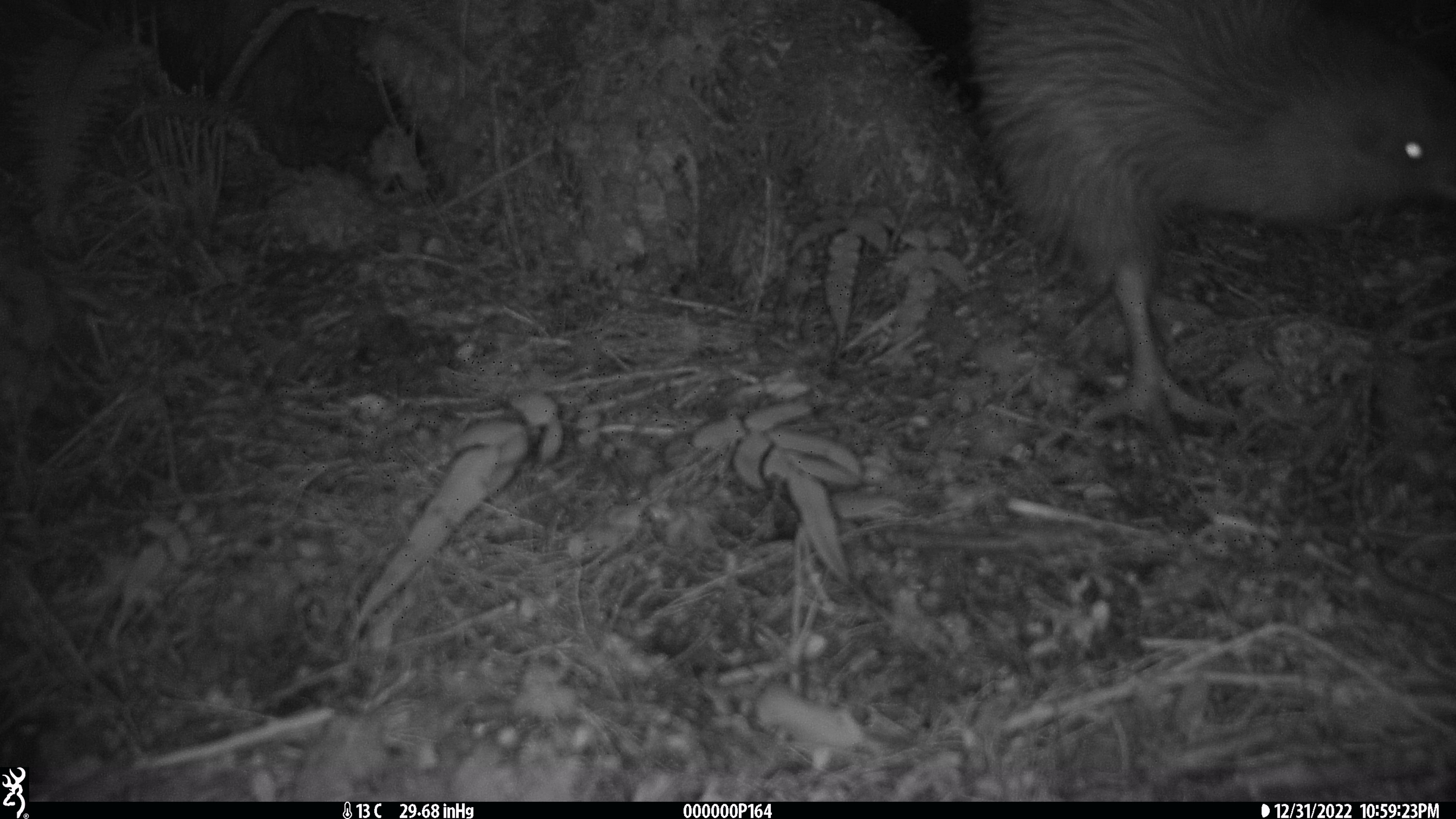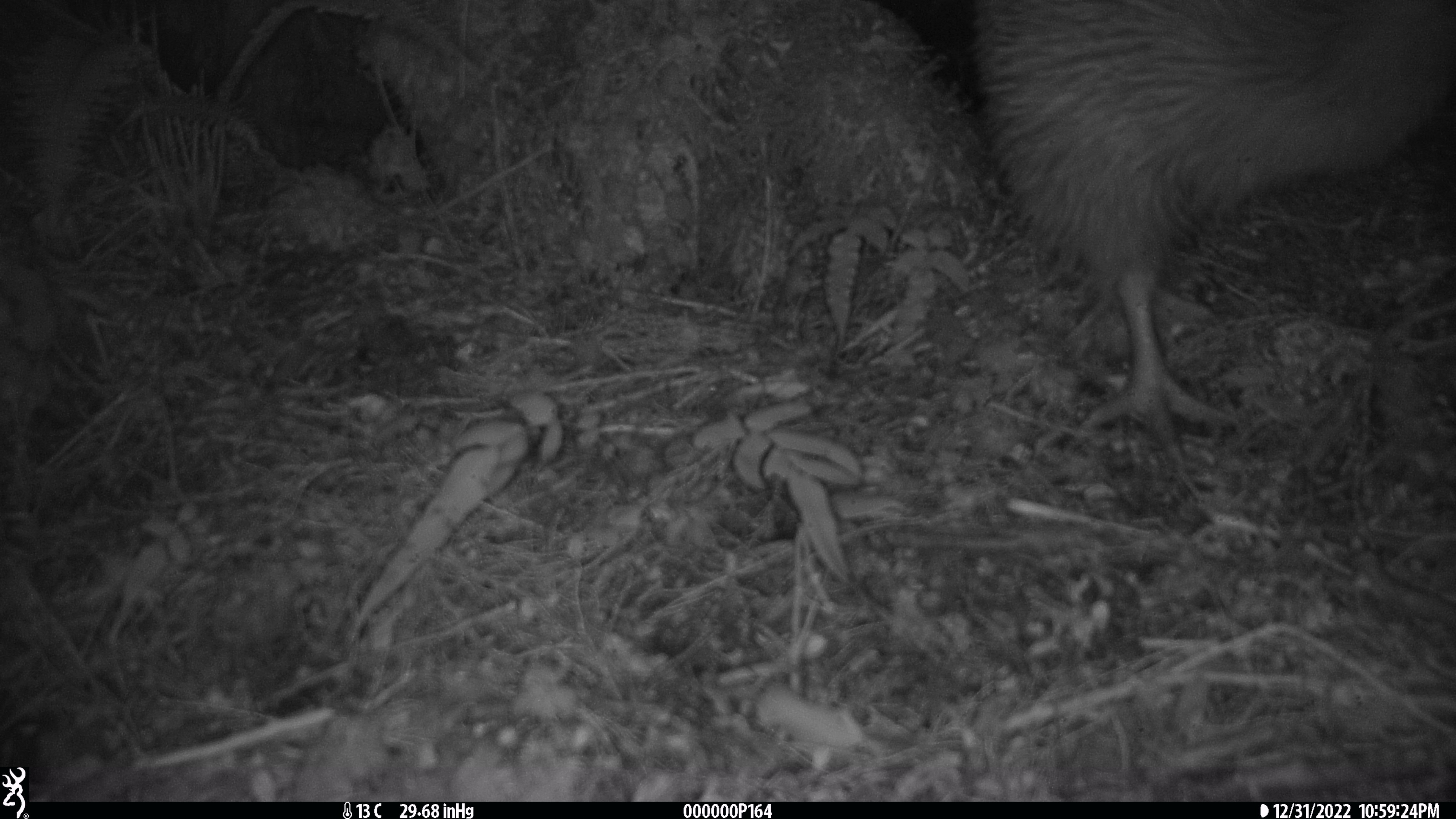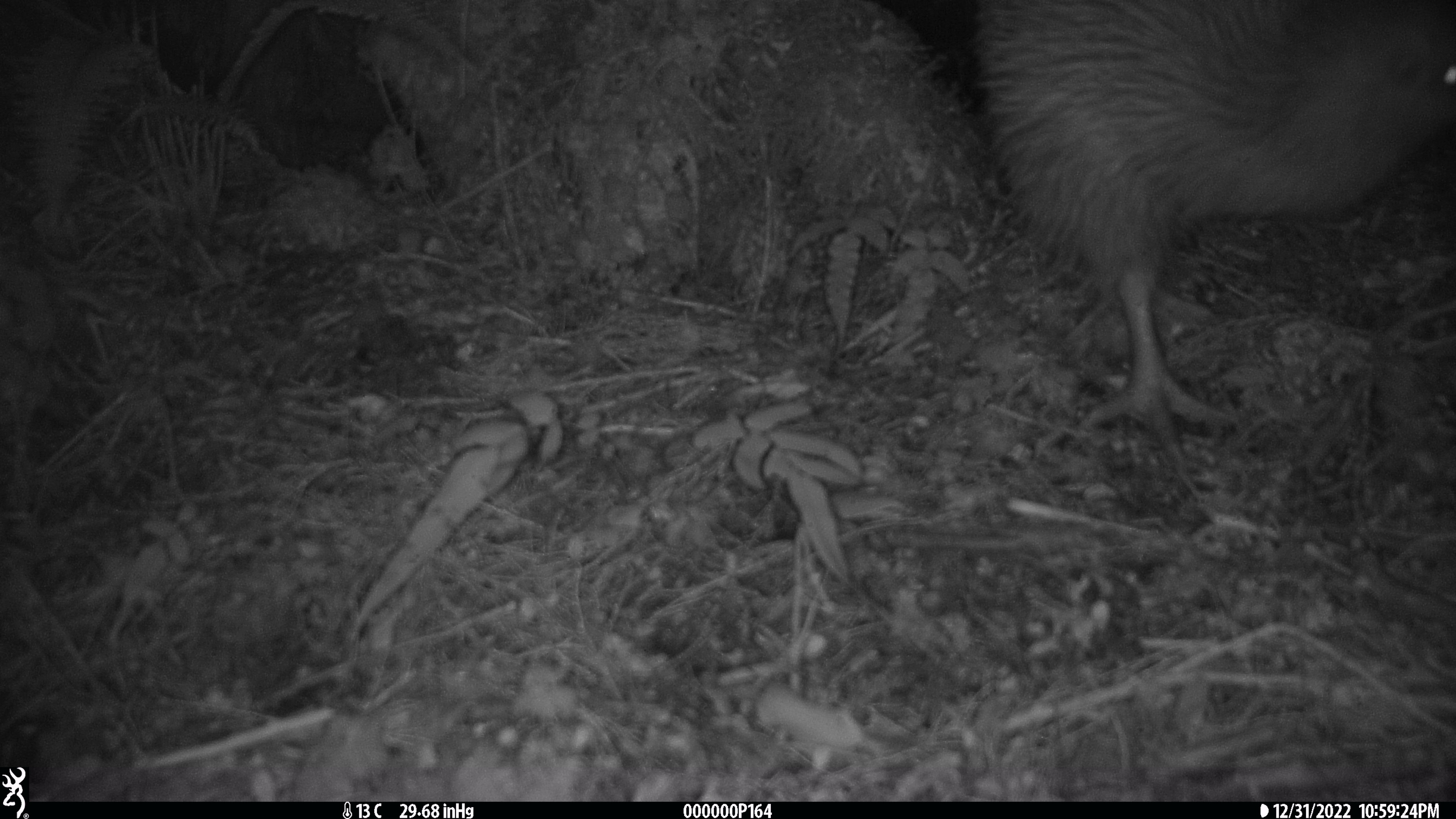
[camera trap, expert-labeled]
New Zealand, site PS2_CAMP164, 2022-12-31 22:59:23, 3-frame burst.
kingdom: Animalia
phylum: Chordata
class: Aves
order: Apterygiformes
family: Apterygidae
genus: Apteryx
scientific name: Apteryx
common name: kiwi